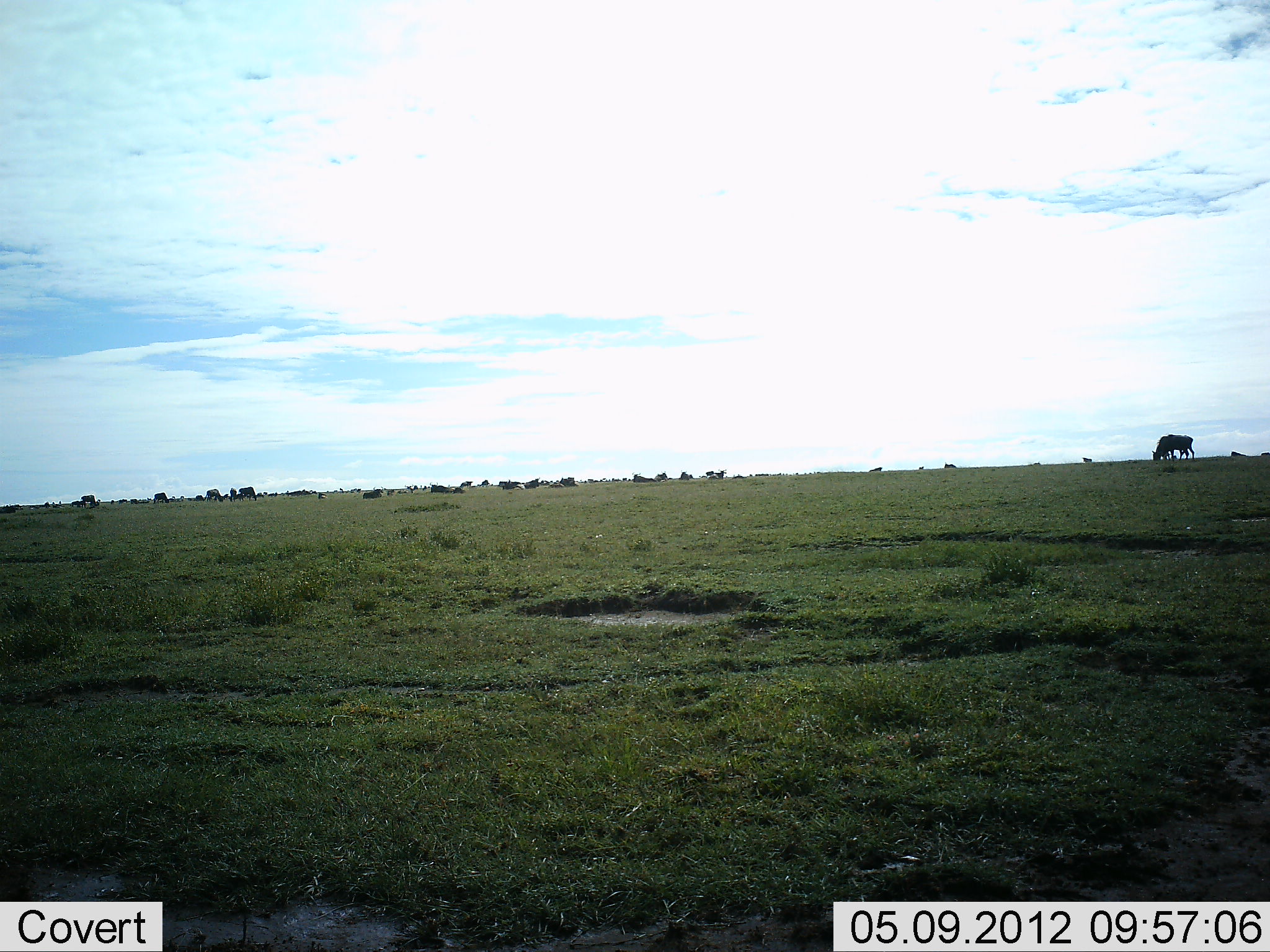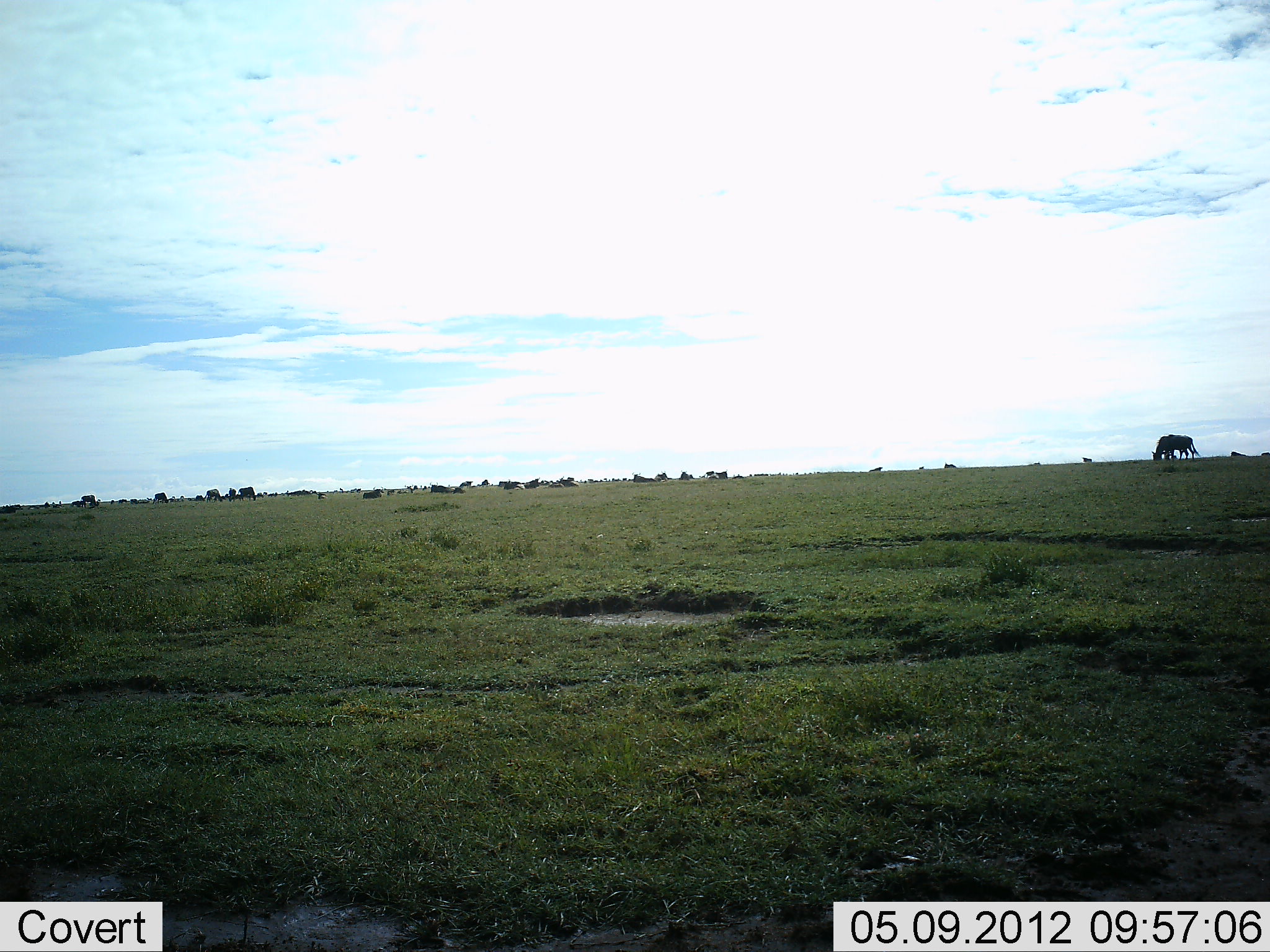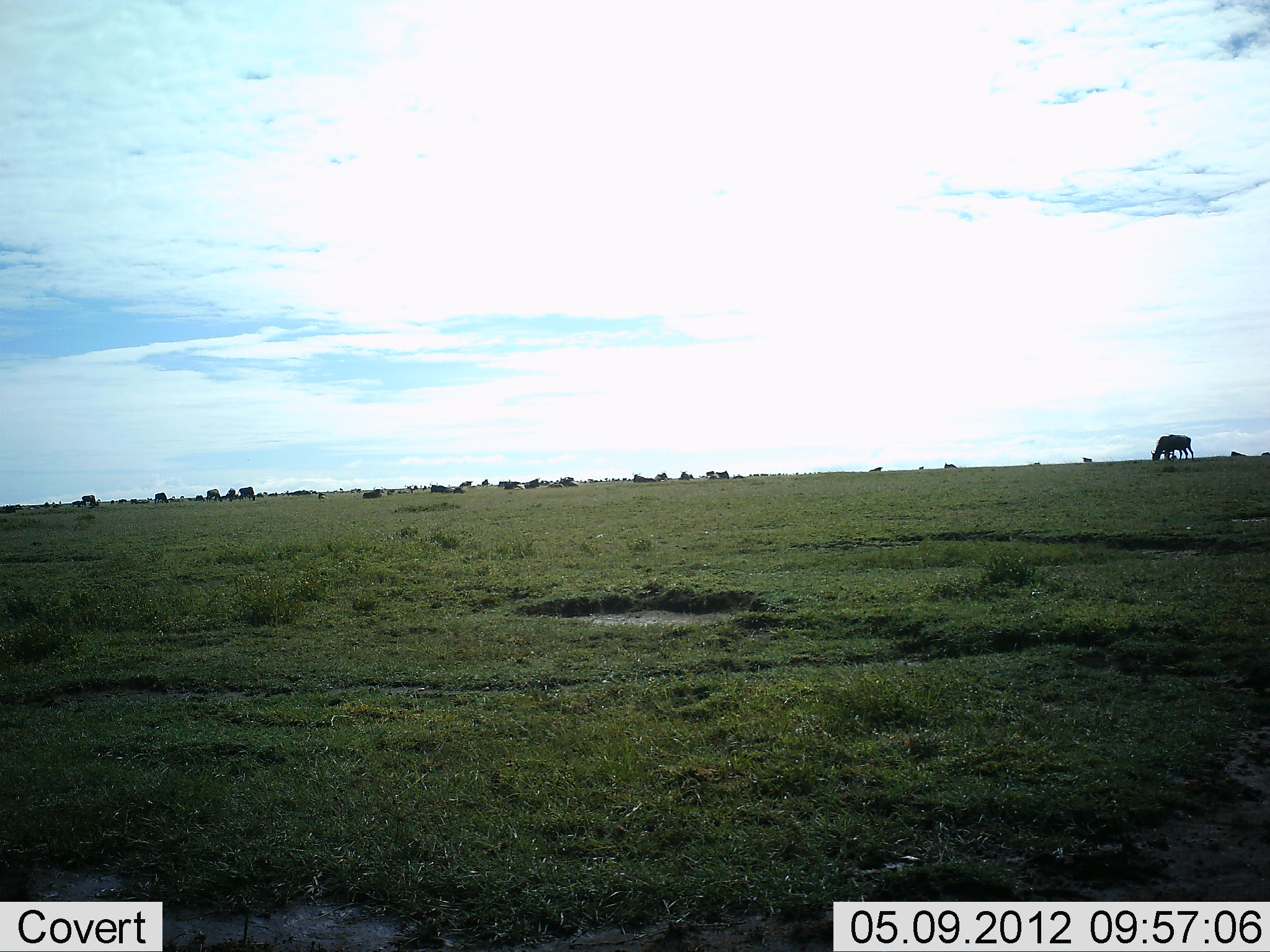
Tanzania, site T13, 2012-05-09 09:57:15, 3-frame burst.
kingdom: Animalia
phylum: Chordata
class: Mammalia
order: Artiodactyla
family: Bovidae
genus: Connochaetes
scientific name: Connochaetes taurinus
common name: blue wildebeest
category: wildebeest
Wildebeest (blue wildebeest) (Connochaetes taurinus), count 11-50. Behavior (volunteer vote fractions): standing 40%, resting 10%, moving 0%, interacting 0%. Young present (vote fraction): 0%. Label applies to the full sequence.